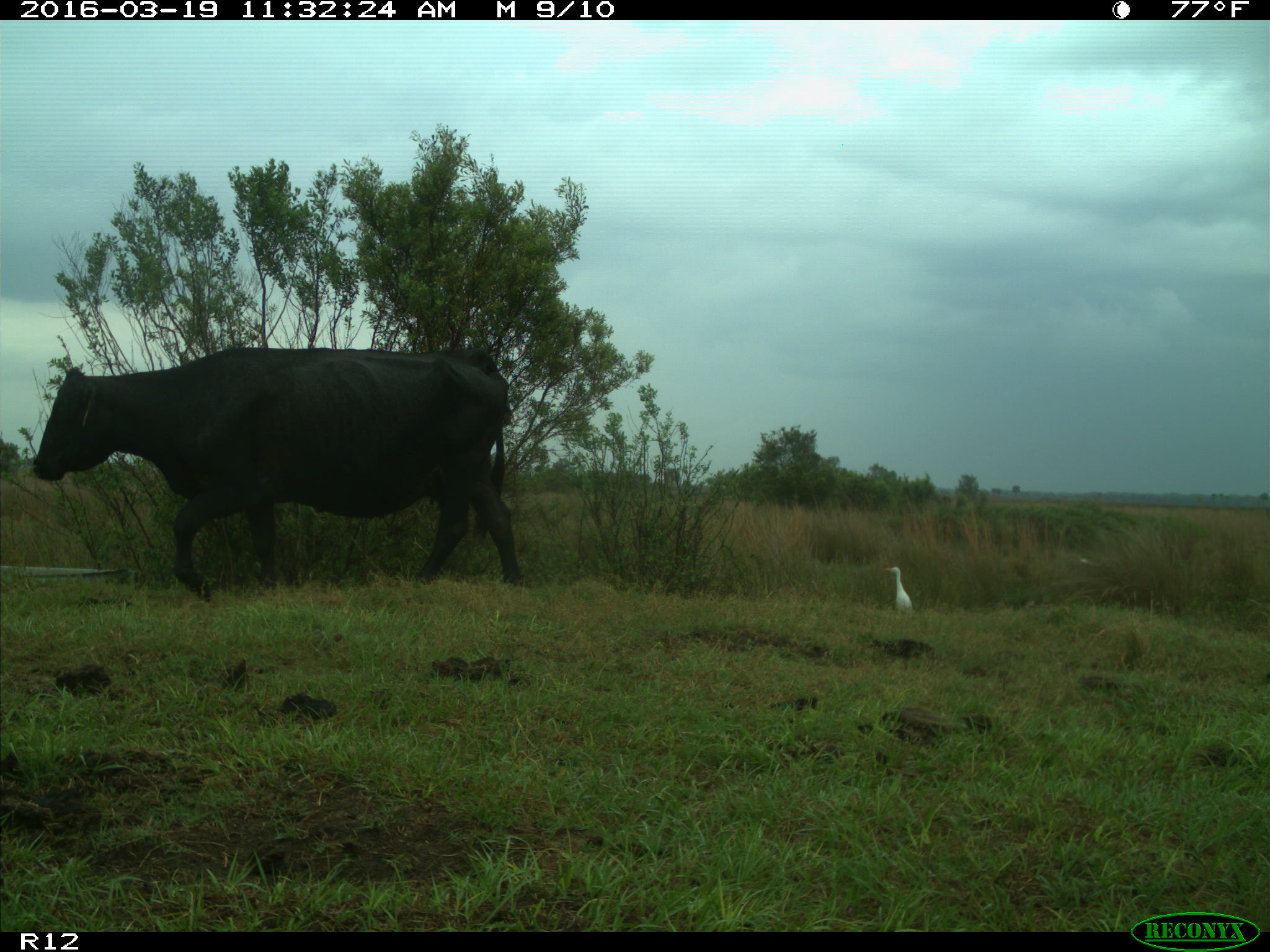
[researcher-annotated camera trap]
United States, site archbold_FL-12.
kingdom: Animalia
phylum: Chordata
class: Mammalia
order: Artiodactyla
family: Bovidae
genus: Bos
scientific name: Bos taurus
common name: domestic cow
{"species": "Bos taurus (domestic cow)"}